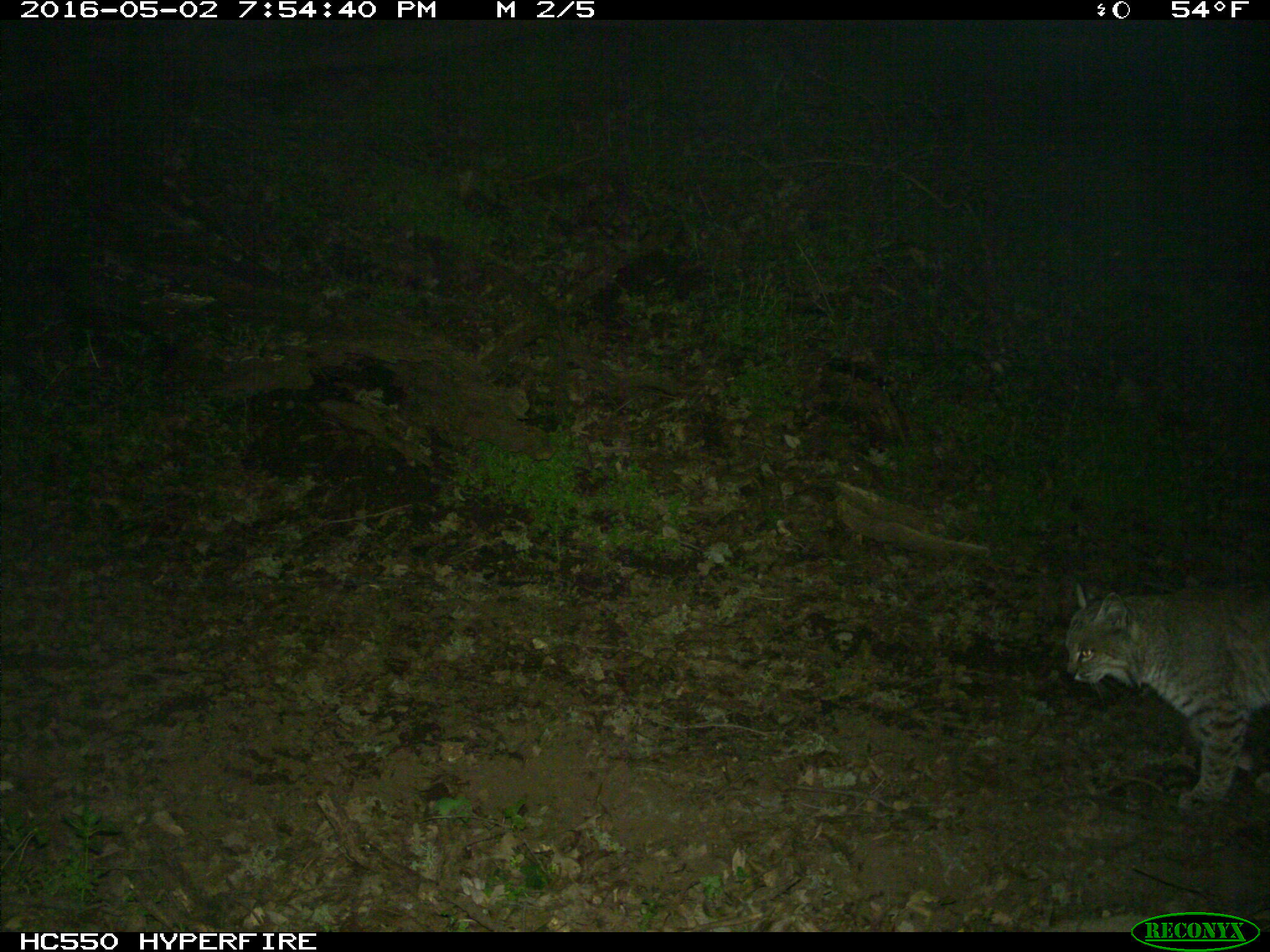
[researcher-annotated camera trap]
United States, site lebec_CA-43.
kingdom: Animalia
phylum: Chordata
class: Mammalia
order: Carnivora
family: Felidae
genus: Lynx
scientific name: Lynx rufus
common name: bobcat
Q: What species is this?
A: Lynx rufus (bobcat).